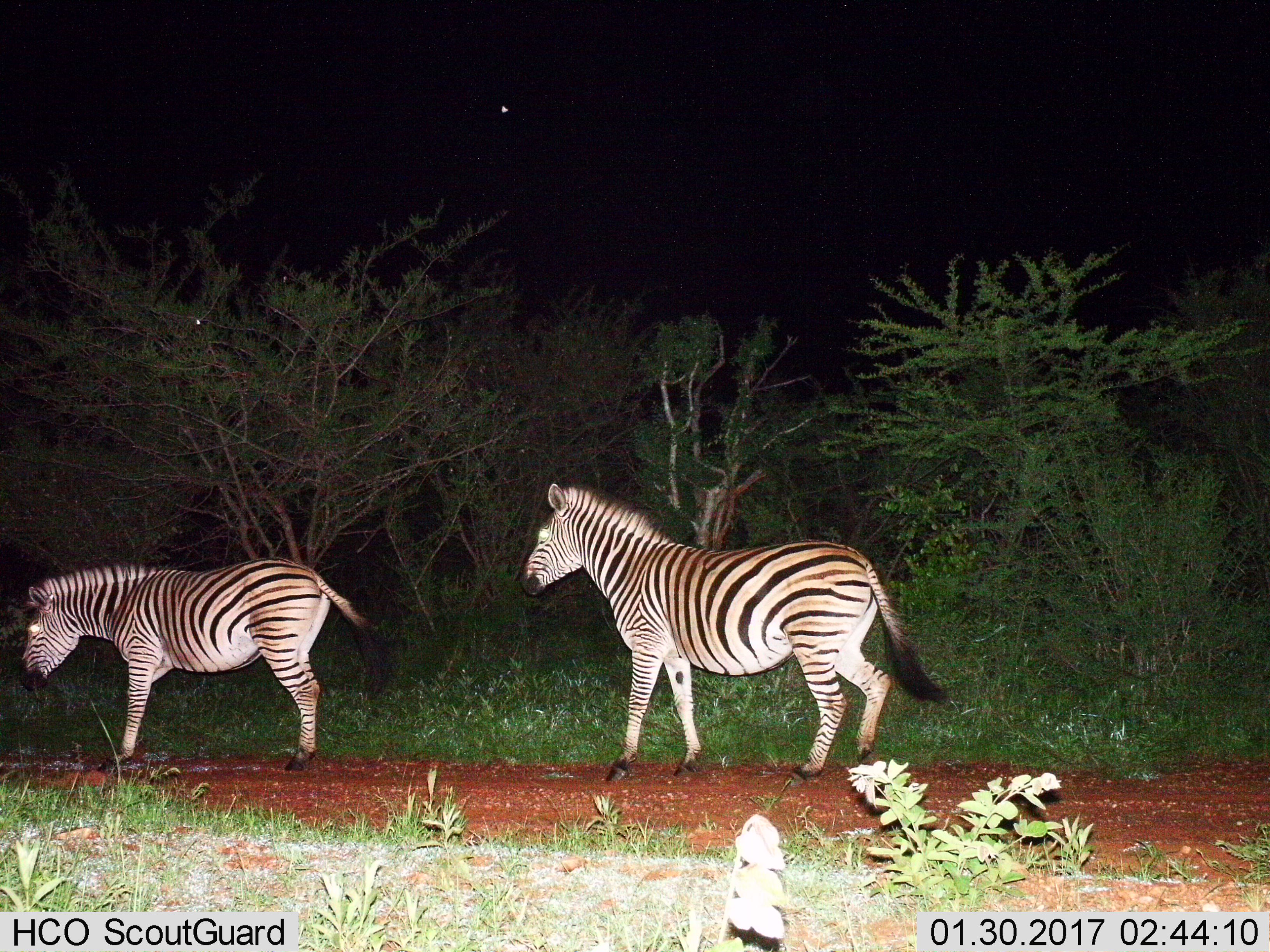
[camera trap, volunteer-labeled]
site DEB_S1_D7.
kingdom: Animalia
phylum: Chordata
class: Mammalia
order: Perissodactyla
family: Equidae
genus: Equus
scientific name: Equus quagga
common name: plains zebra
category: zebraplains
Zebraplains (plains zebra) (Equus quagga), count 2. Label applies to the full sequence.